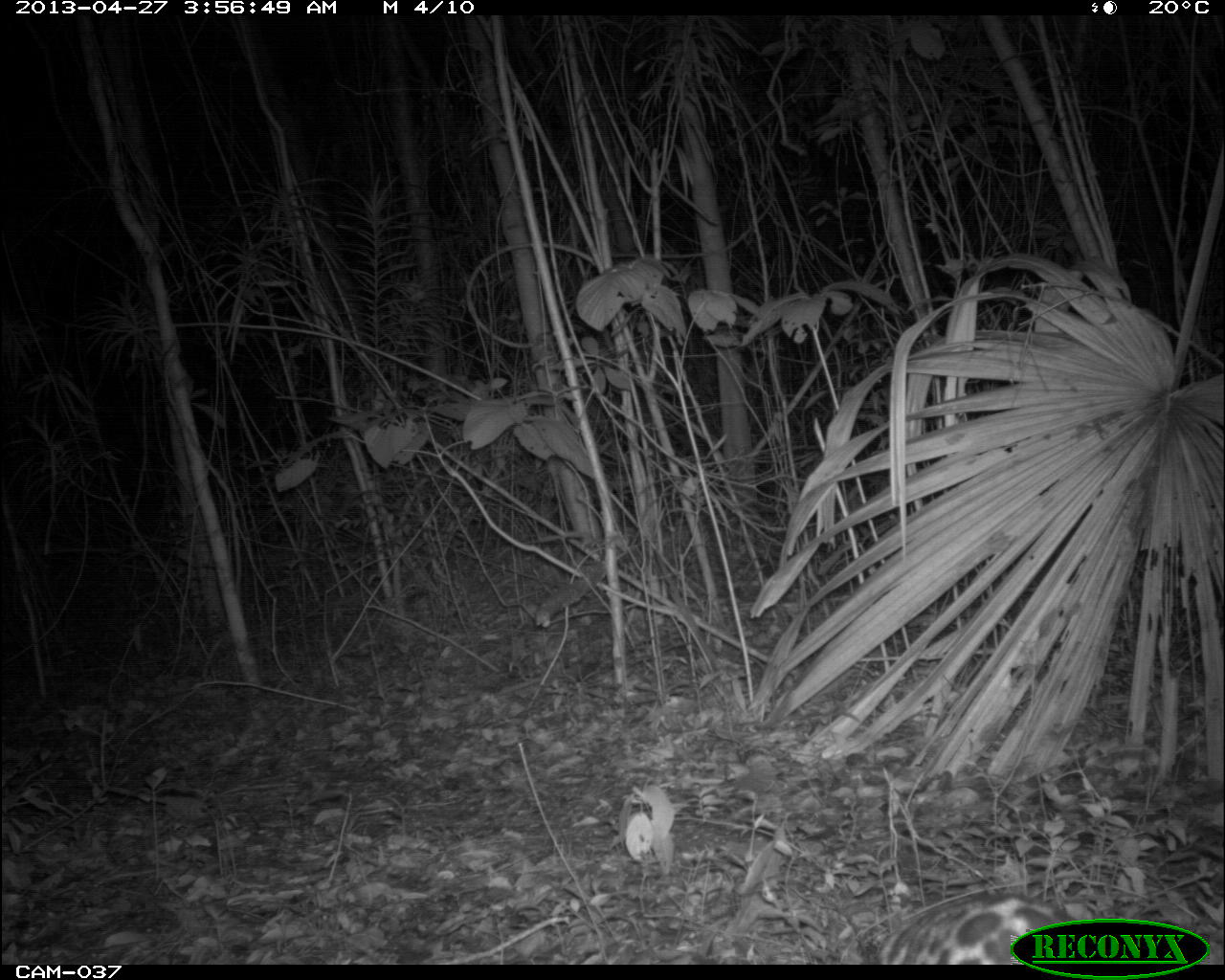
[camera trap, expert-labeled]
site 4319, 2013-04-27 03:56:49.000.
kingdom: Animalia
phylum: Chordata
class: Mammalia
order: Carnivora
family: Felidae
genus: Leopardus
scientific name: Leopardus pardalis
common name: ocelot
Leopardus pardalis (ocelot), count 1.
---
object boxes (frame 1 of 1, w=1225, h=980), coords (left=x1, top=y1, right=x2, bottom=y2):
leopardus pardalis: (left=875, top=890, right=1080, bottom=965)